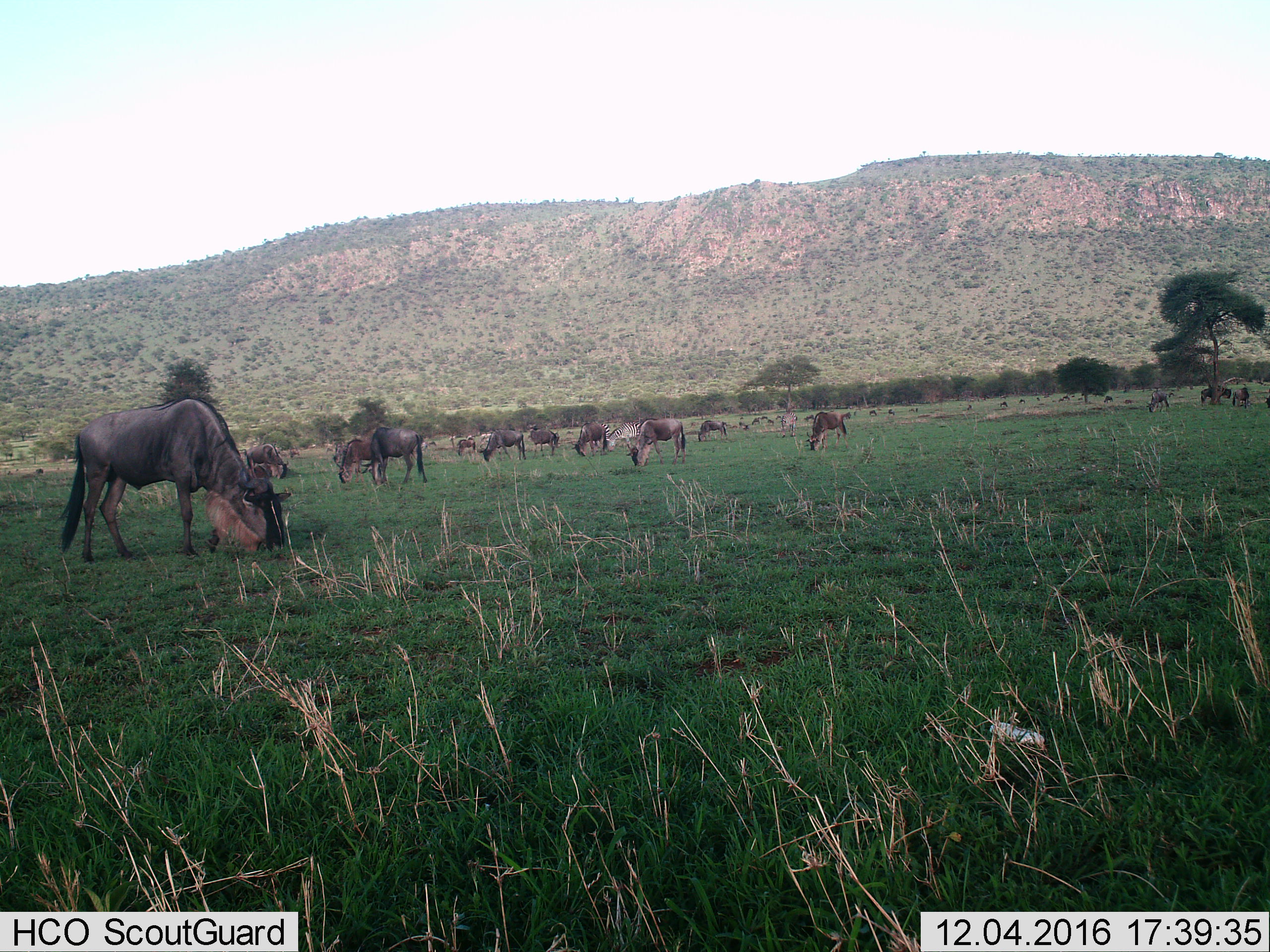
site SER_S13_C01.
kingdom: Animalia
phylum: Chordata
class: Mammalia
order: Artiodactyla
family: Bovidae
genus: Connochaetes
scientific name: Connochaetes taurinus taurinus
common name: blue wildebeest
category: wildebeestblue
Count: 11-50.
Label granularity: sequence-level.